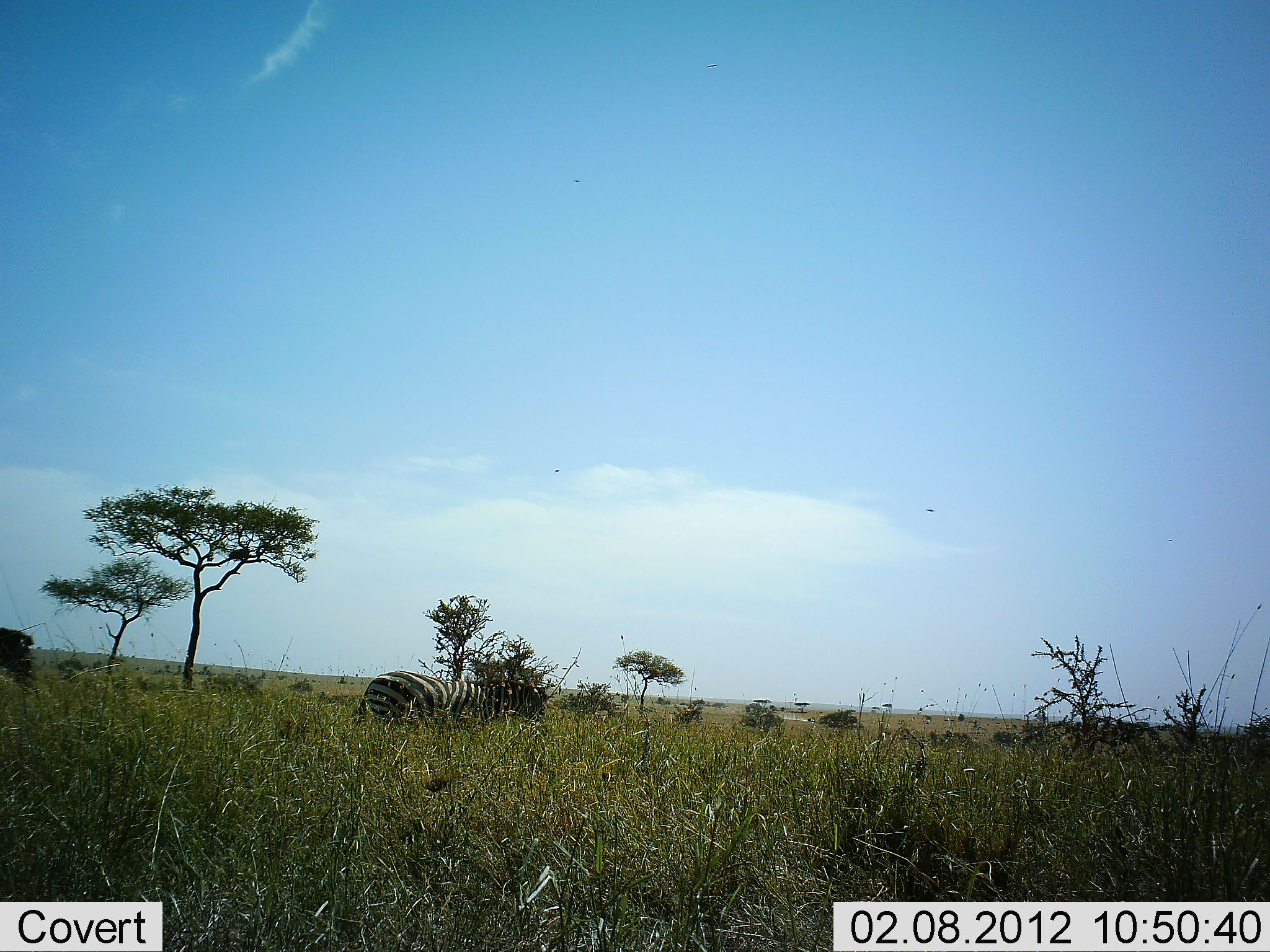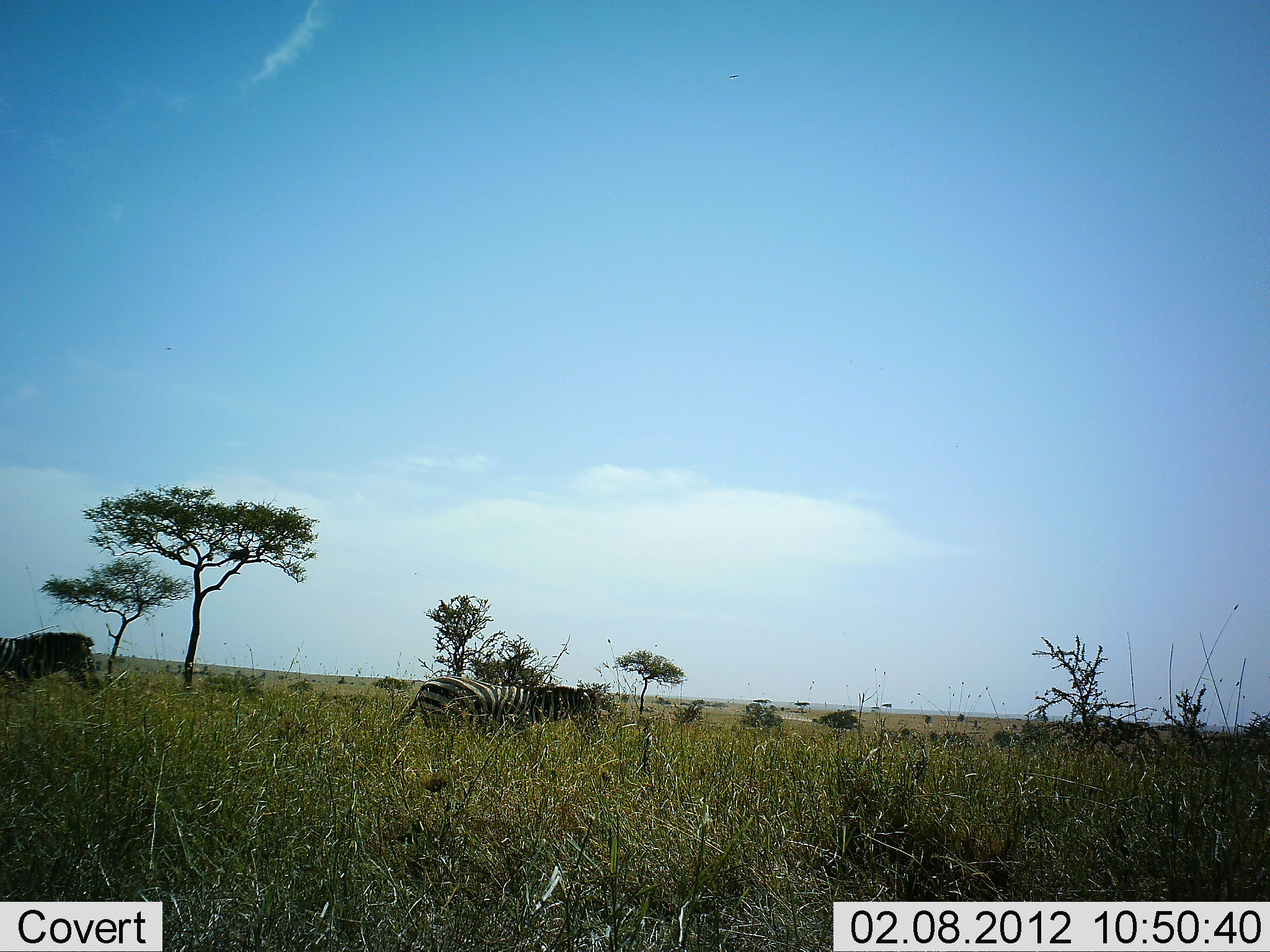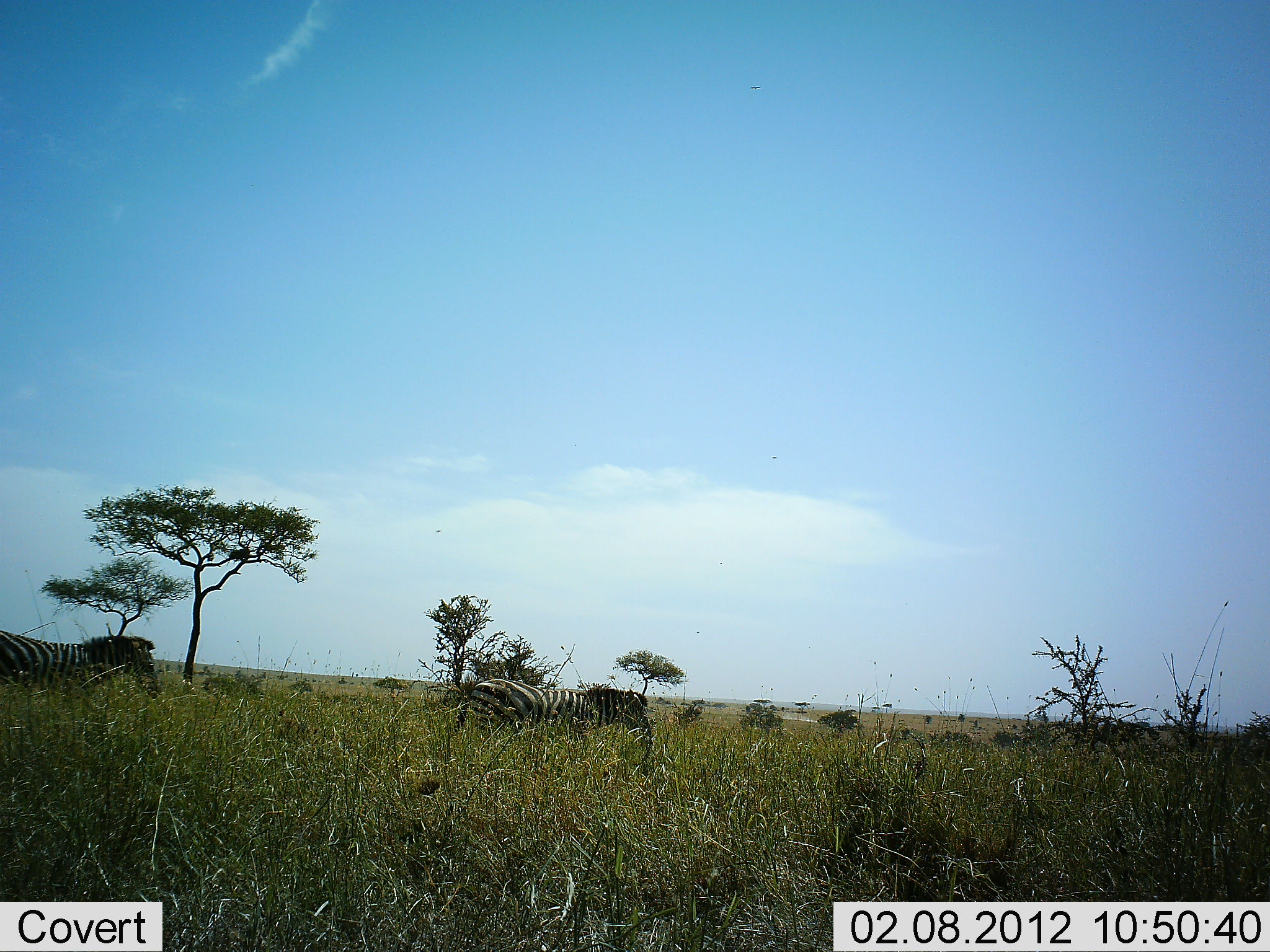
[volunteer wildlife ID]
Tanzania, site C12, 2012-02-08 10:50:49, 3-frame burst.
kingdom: Animalia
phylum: Chordata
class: Mammalia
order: Perissodactyla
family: Equidae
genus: Equus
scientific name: Equus quagga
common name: plains zebra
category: zebra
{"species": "zebra (plains zebra) (Equus quagga)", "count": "2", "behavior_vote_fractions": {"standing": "10%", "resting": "0%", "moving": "95%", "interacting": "0%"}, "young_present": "0%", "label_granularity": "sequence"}